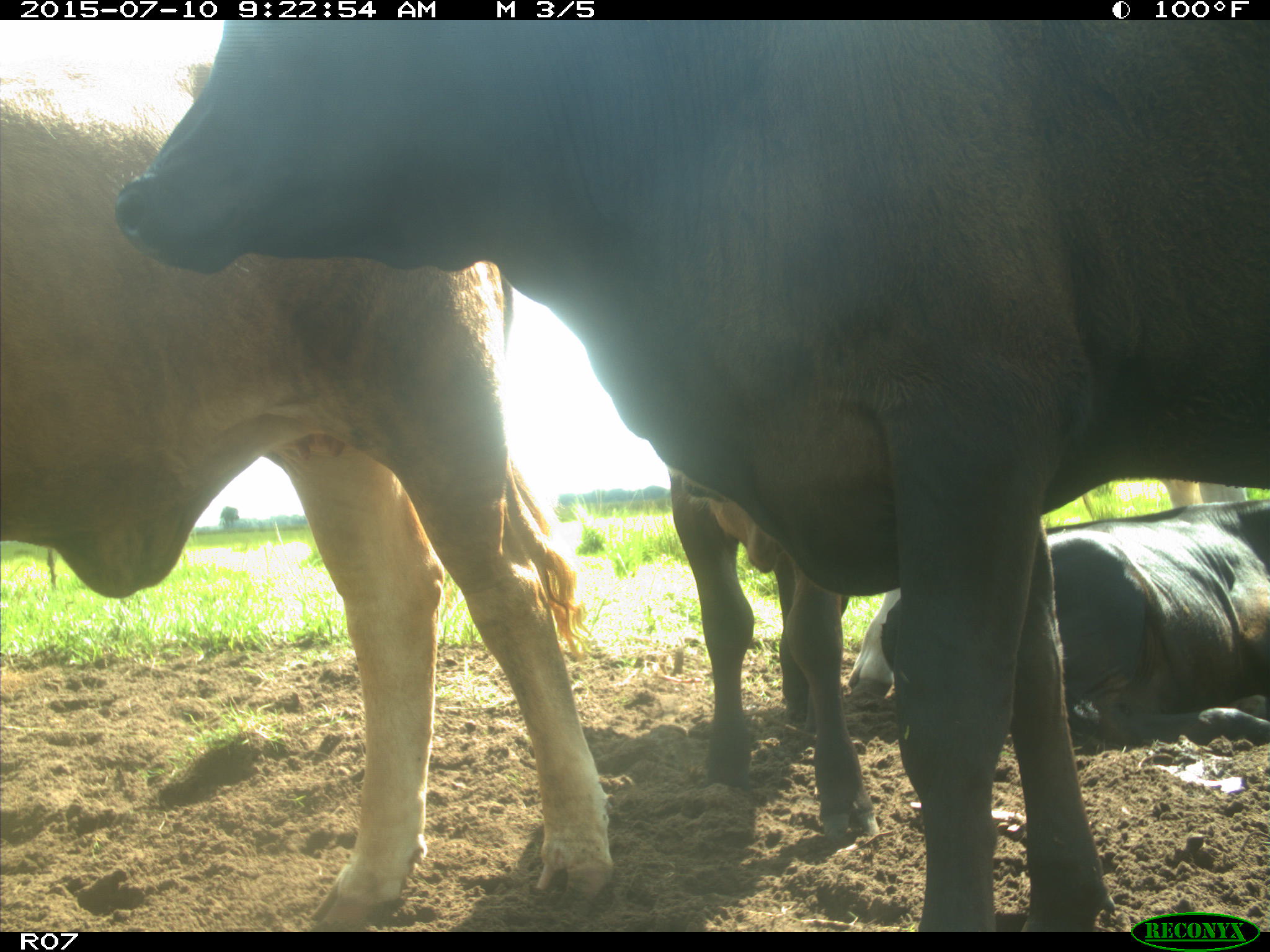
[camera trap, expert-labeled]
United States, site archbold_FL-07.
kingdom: Animalia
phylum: Chordata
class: Mammalia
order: Artiodactyla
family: Bovidae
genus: Bos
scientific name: Bos taurus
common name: domestic cow